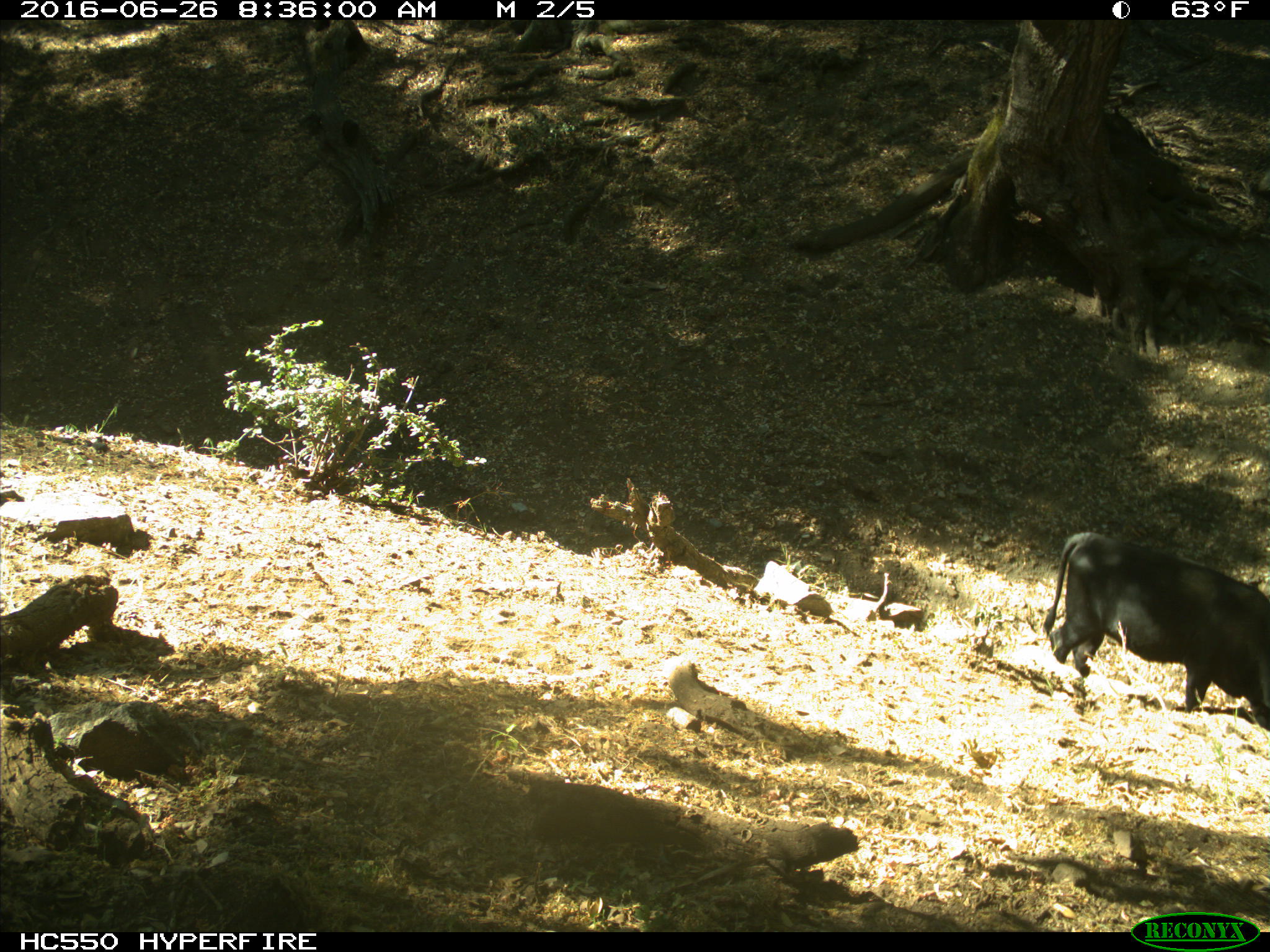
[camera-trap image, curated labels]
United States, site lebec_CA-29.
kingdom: Animalia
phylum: Chordata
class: Mammalia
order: Artiodactyla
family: Bovidae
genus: Bos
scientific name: Bos taurus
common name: domestic cow